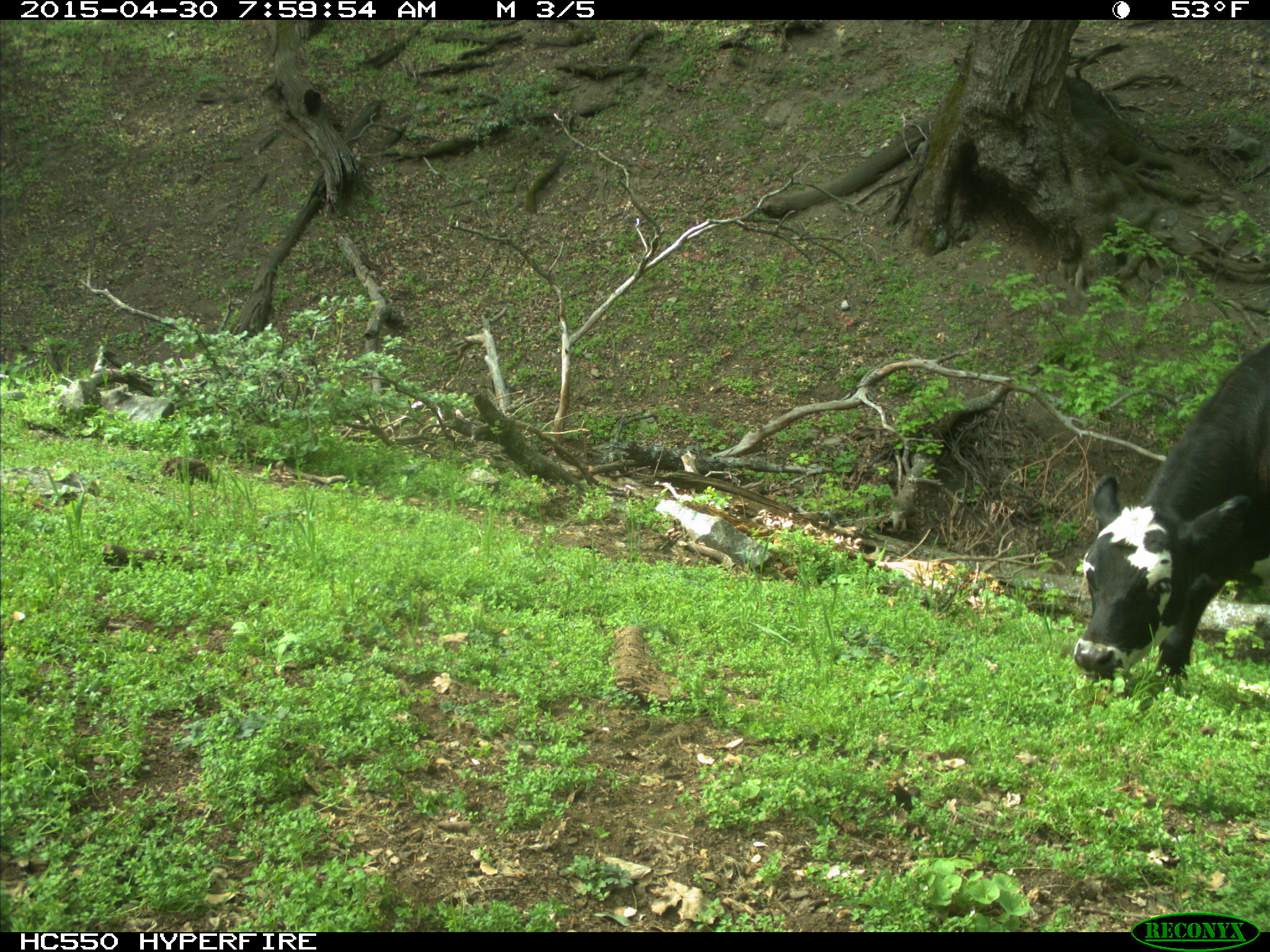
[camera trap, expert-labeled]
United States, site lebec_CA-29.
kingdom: Animalia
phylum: Chordata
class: Mammalia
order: Artiodactyla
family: Bovidae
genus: Bos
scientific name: Bos taurus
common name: domestic cow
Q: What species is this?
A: Bos taurus (domestic cow).